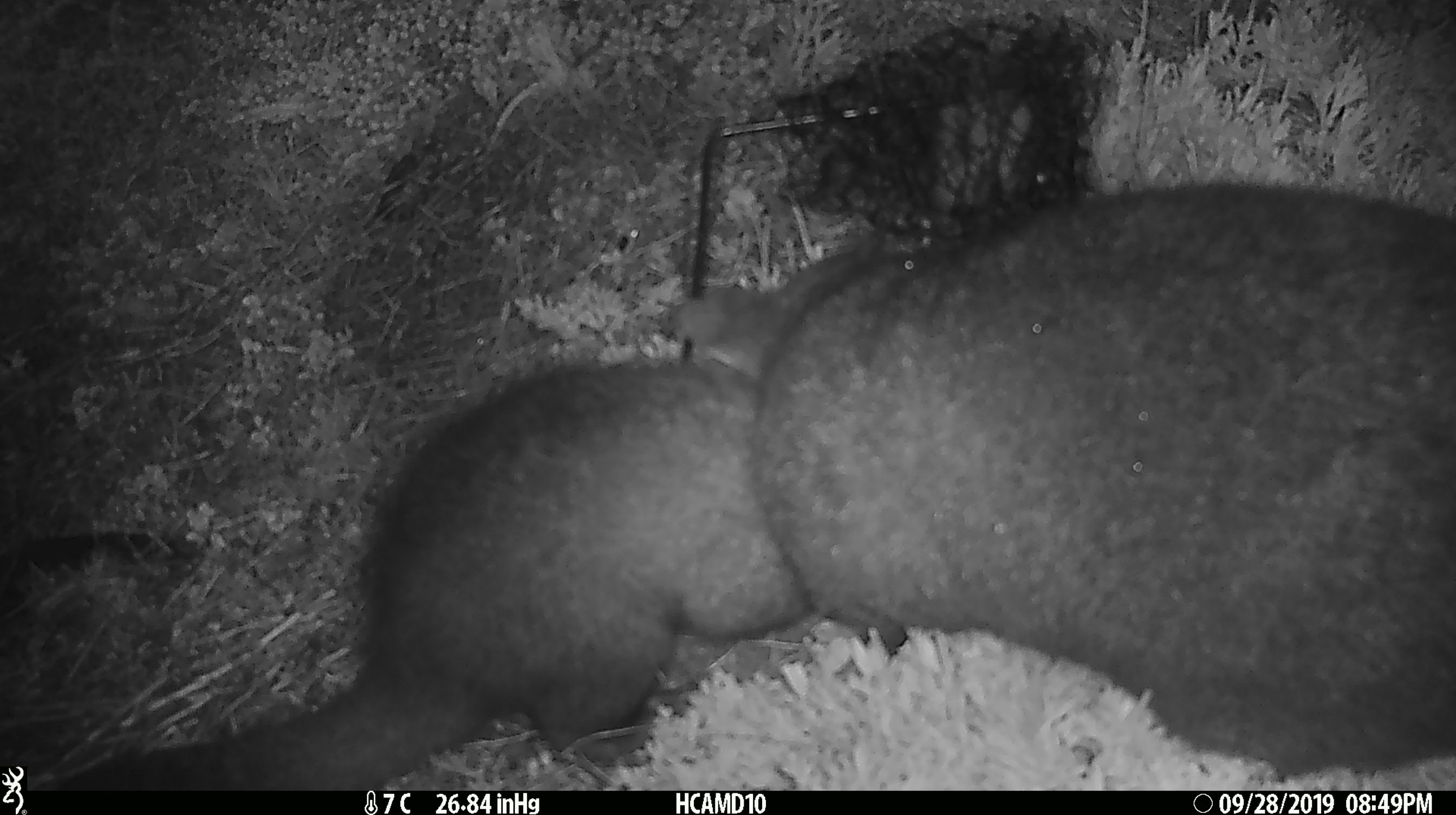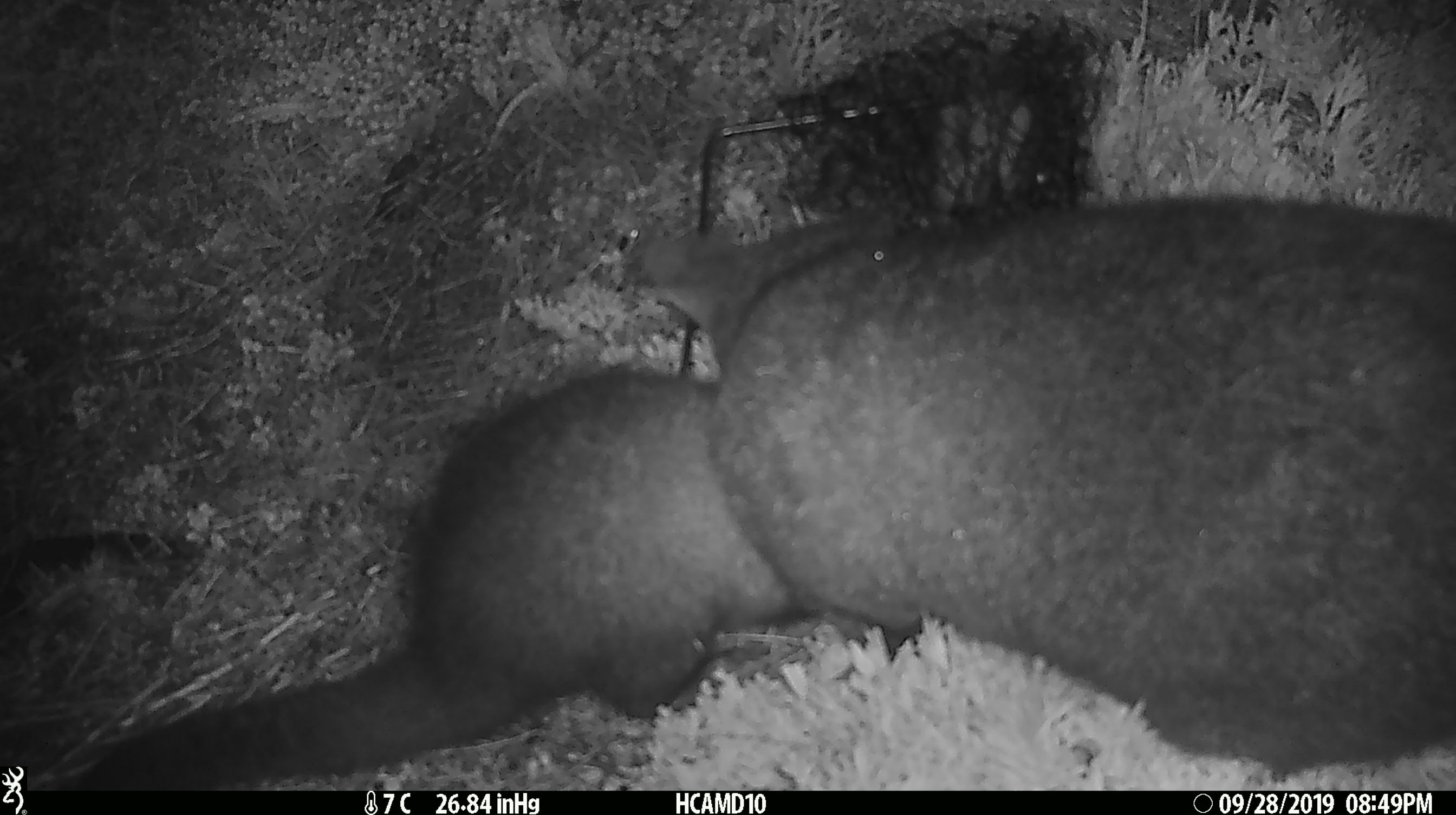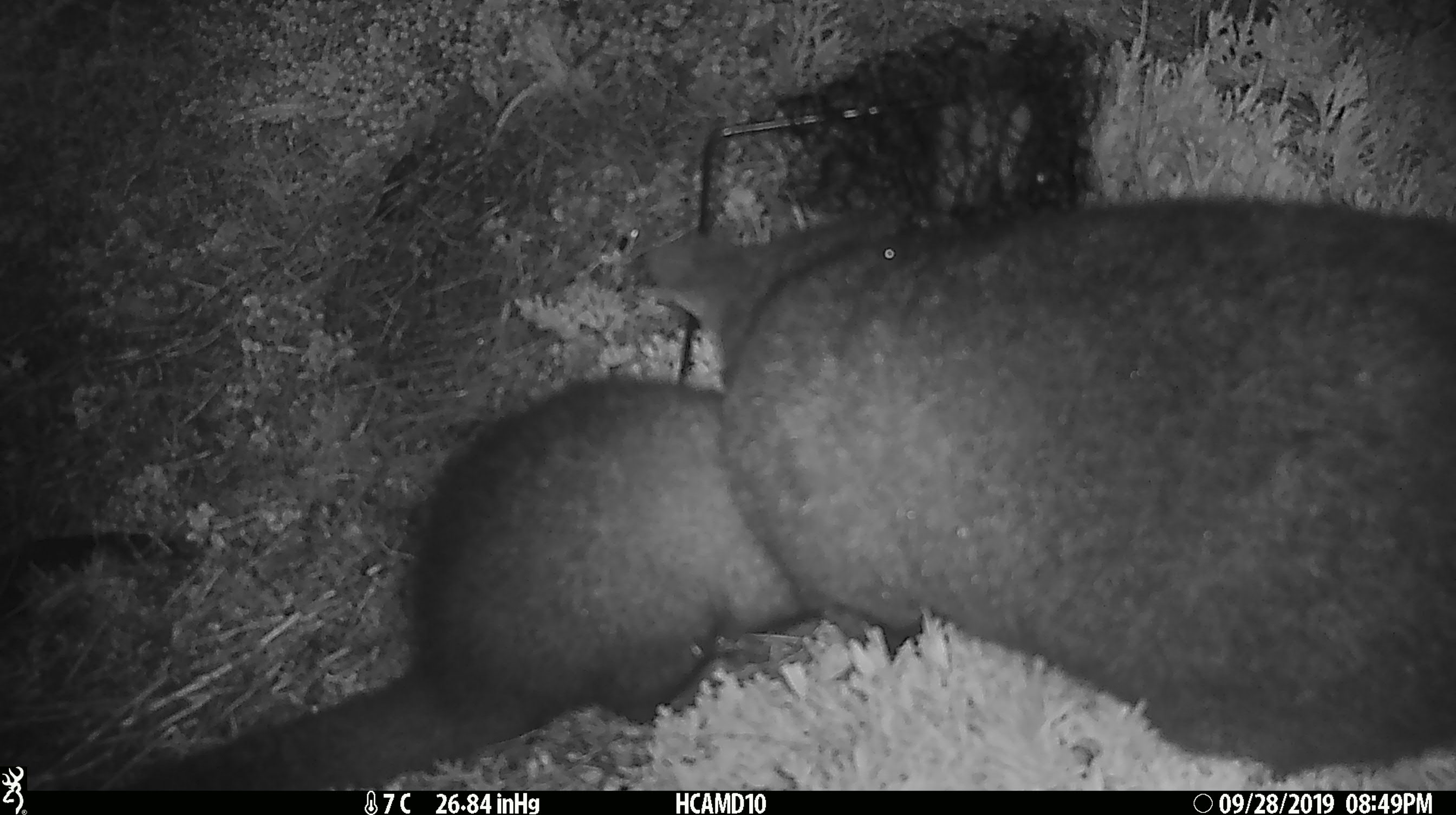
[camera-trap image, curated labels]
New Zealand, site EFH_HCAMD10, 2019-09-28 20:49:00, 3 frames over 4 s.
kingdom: Animalia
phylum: Chordata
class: Mammalia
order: Diprotodontia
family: Phalangeridae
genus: Trichosurus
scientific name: Trichosurus vulpecula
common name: common brushtail possum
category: possum